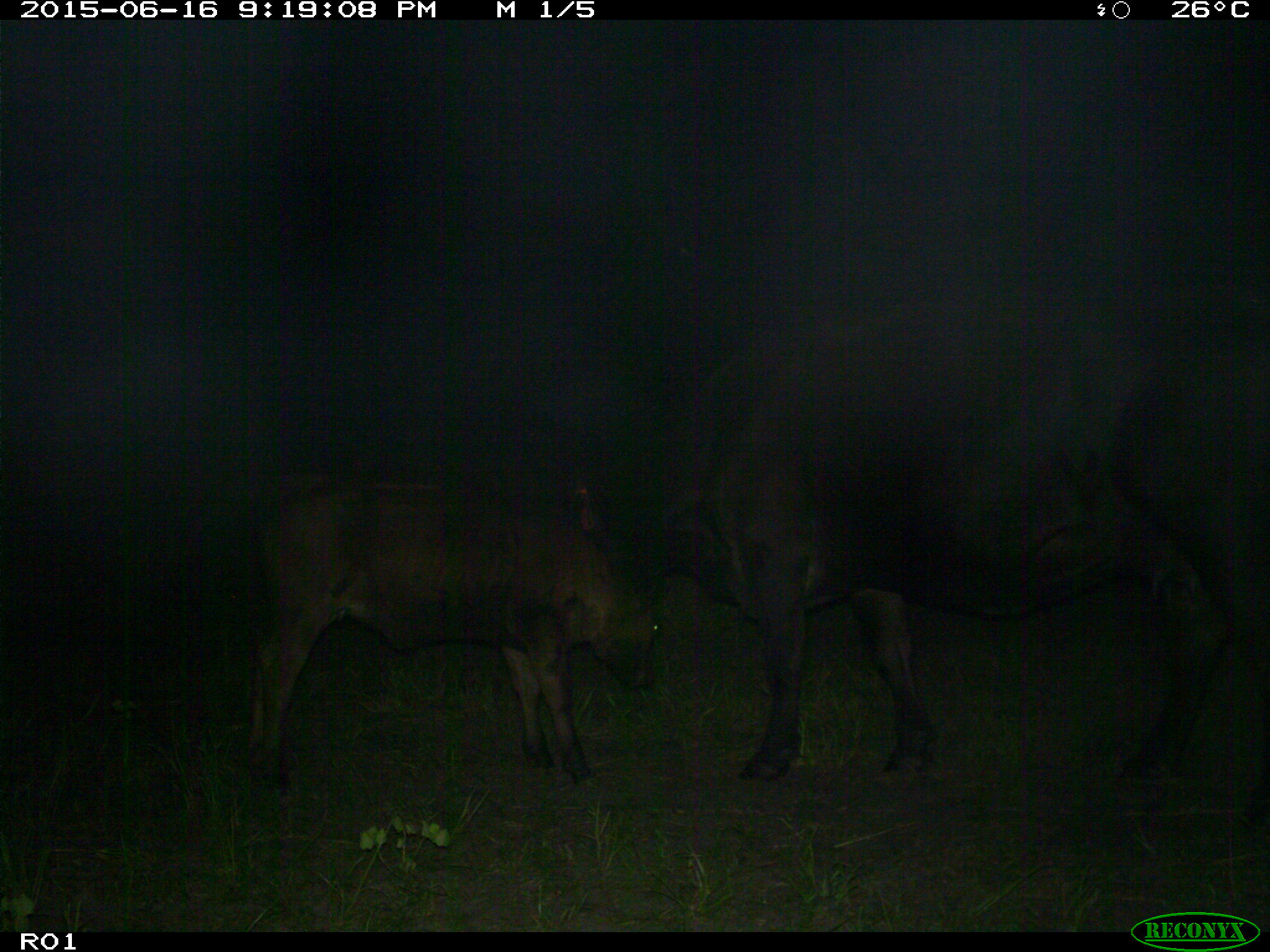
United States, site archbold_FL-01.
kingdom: Animalia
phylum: Chordata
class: Mammalia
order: Artiodactyla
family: Bovidae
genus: Bos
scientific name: Bos taurus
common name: domestic cow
Bos taurus (domestic cow).